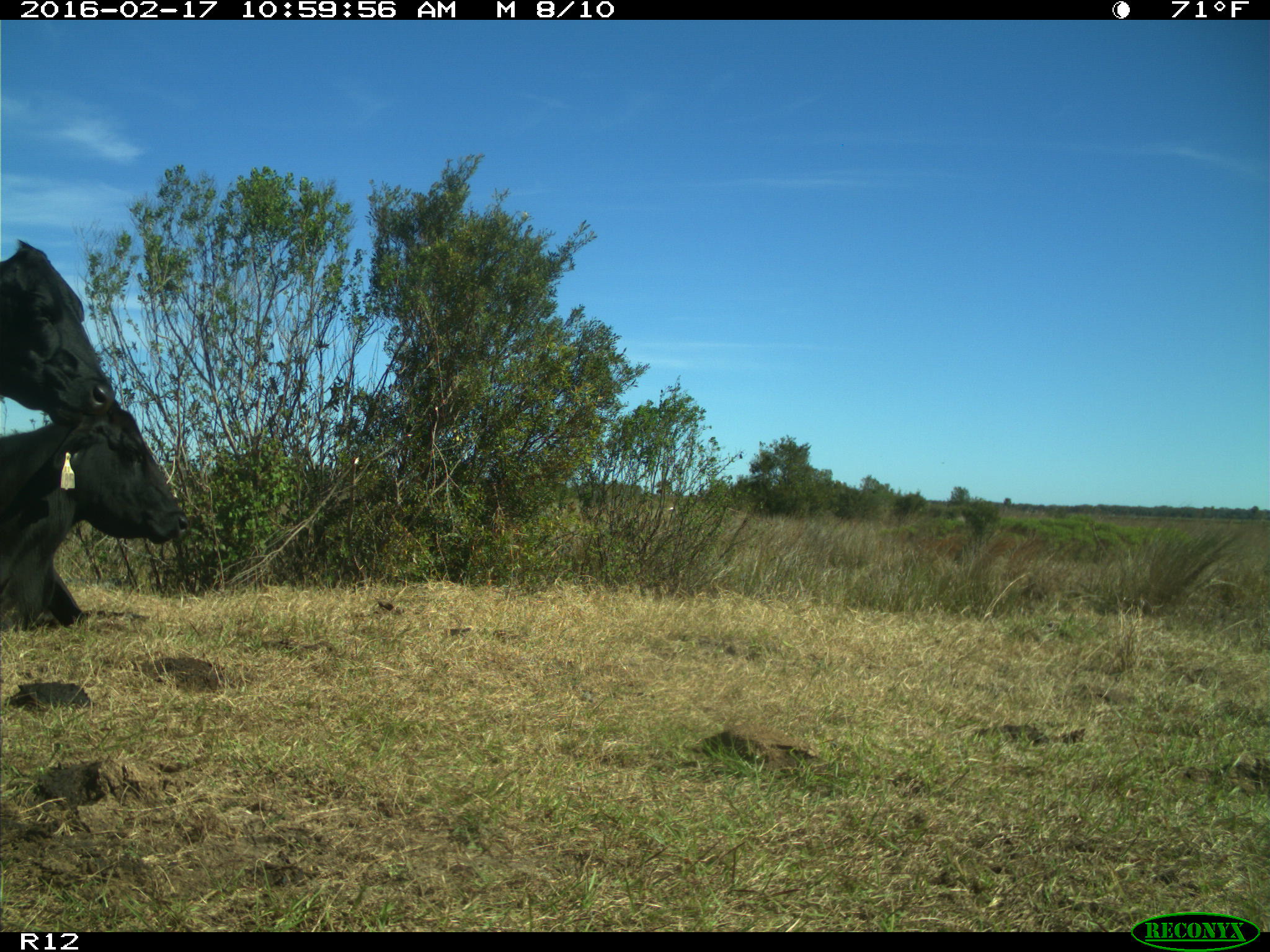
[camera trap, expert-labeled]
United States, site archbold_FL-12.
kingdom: Animalia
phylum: Chordata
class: Mammalia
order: Artiodactyla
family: Bovidae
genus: Bos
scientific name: Bos taurus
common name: domestic cow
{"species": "Bos taurus (domestic cow)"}